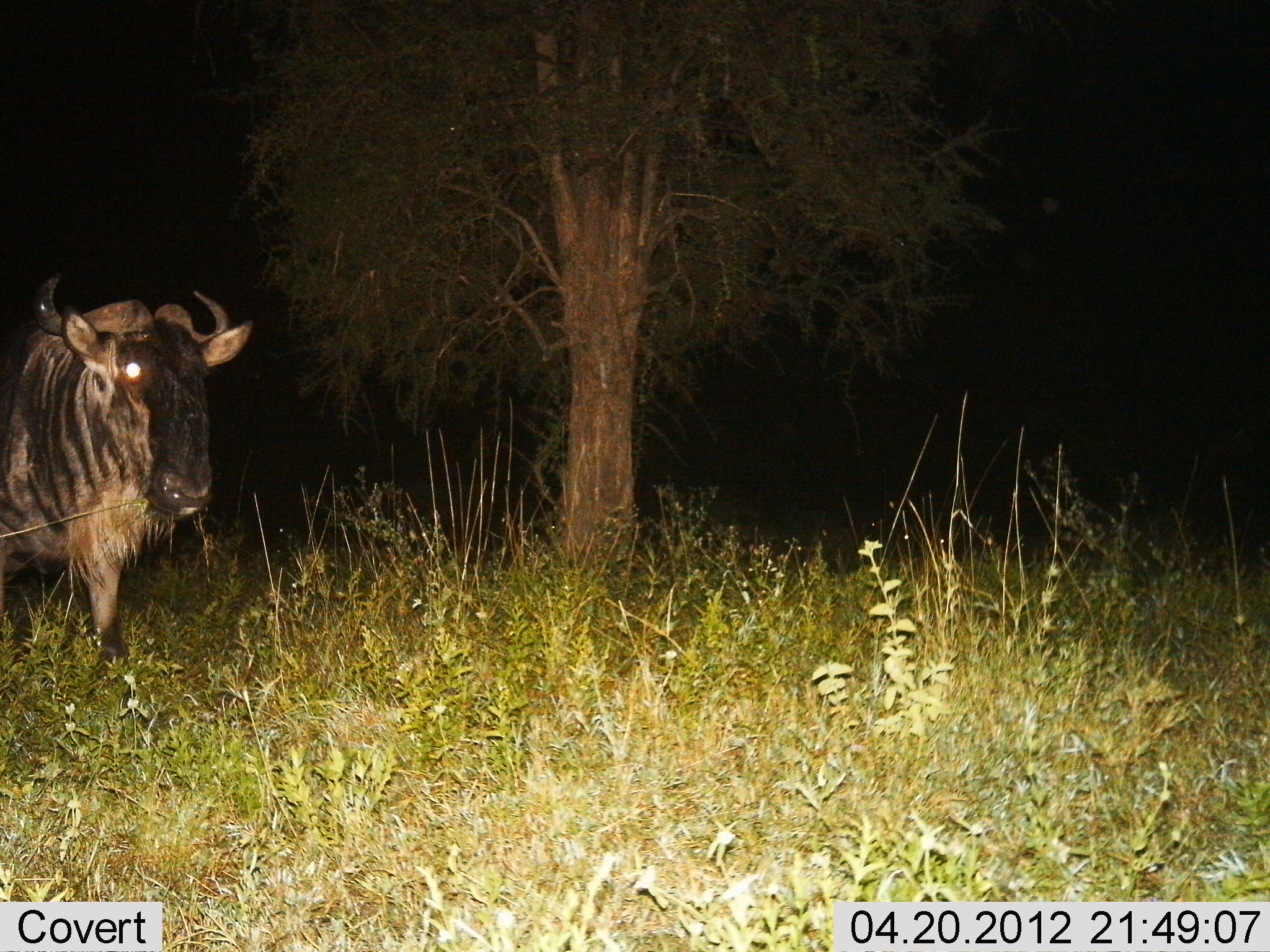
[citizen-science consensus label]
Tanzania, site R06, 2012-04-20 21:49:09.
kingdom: Animalia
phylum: Chordata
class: Mammalia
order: Artiodactyla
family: Bovidae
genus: Connochaetes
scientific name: Connochaetes taurinus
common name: blue wildebeest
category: wildebeest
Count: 1.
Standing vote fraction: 73%.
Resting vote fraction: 0%.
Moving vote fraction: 23%.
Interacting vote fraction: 0%.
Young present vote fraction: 0%.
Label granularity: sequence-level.